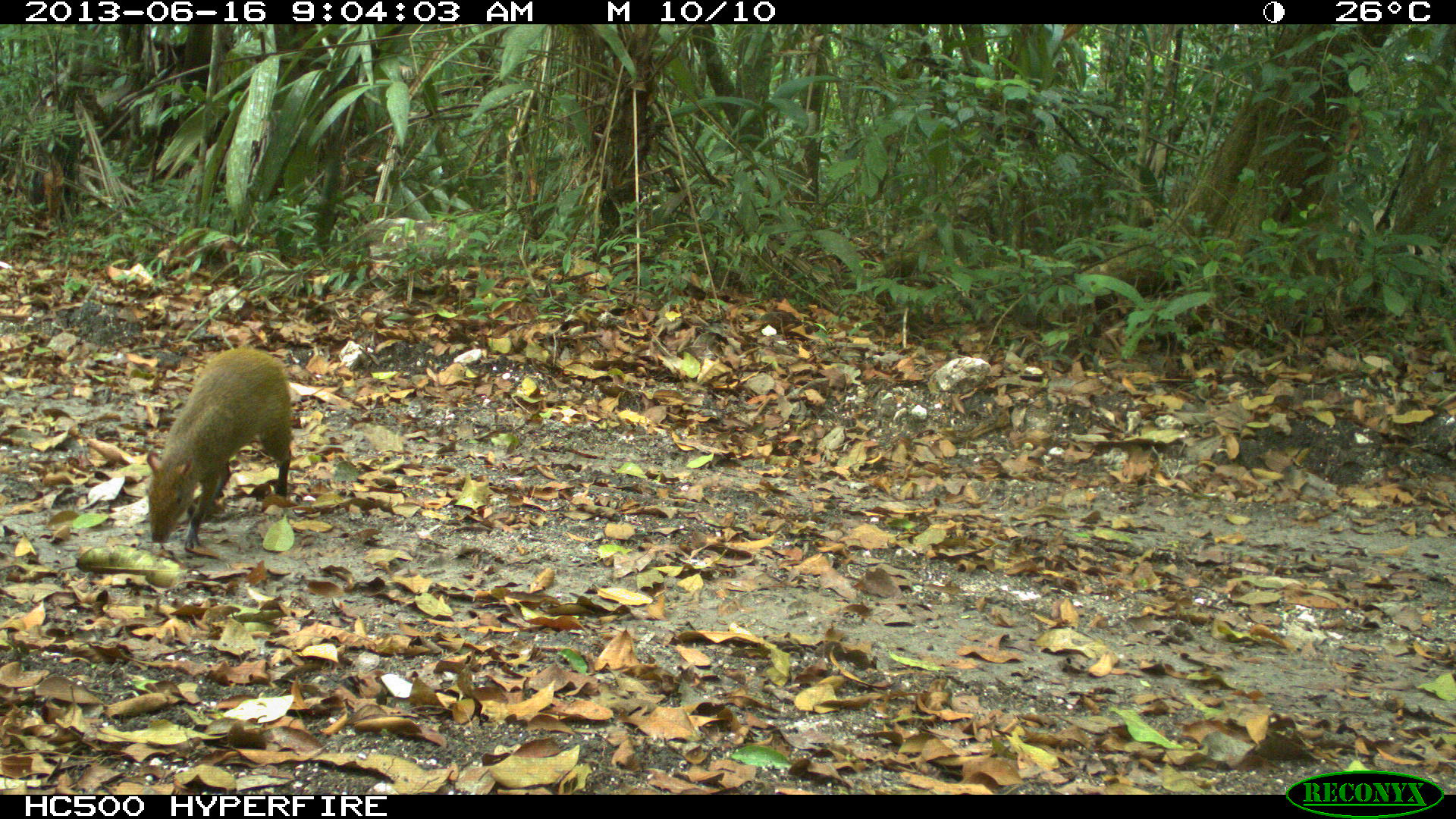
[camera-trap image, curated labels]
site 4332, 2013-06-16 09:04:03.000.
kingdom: Animalia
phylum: Chordata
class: Mammalia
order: Rodentia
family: Dasyproctidae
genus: Dasyprocta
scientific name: Dasyprocta punctata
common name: central american agouti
Dasyprocta punctata (central american agouti), count 1.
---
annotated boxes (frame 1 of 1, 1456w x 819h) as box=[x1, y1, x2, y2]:
dasyprocta punctata: box=[146, 344, 293, 548]